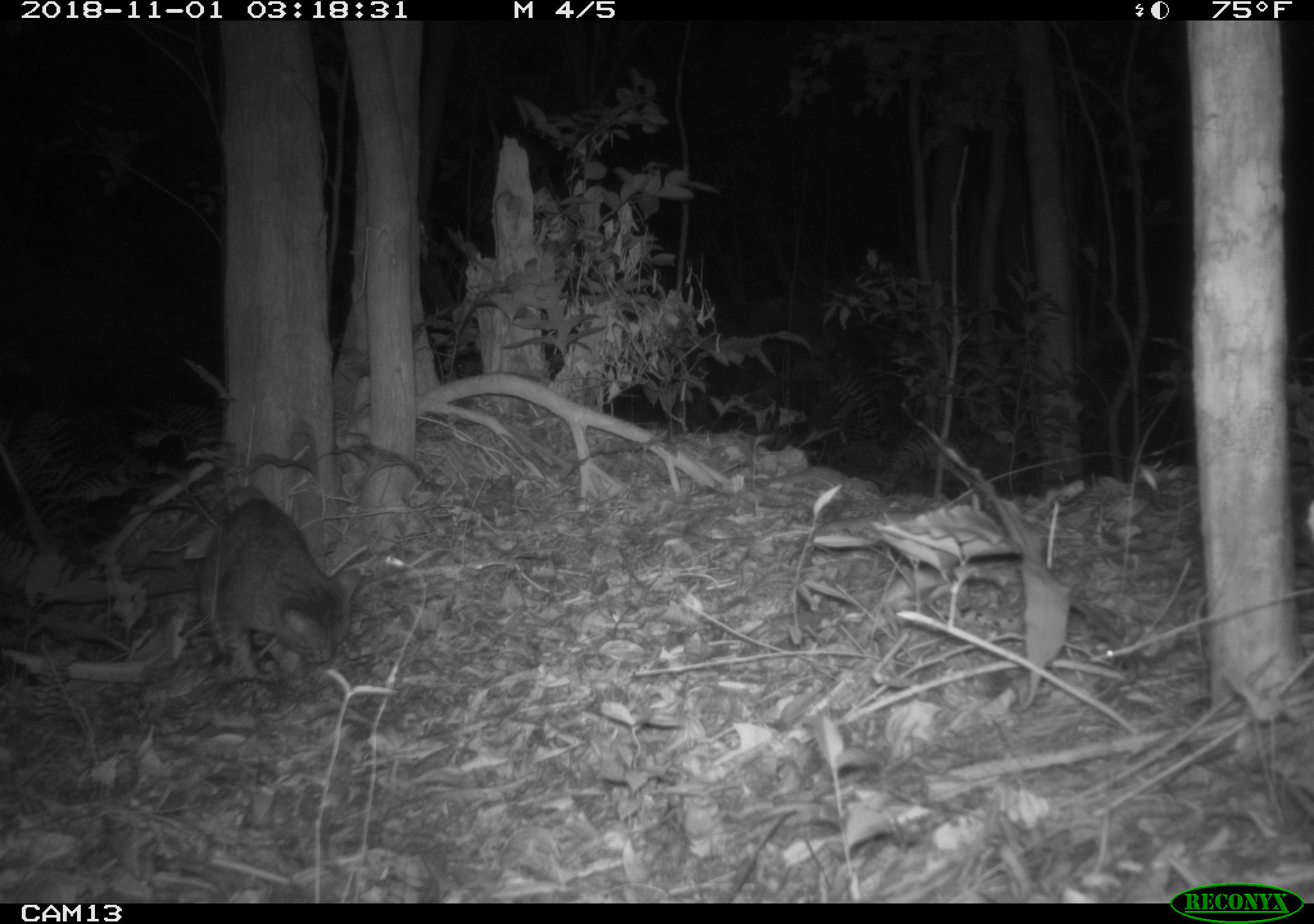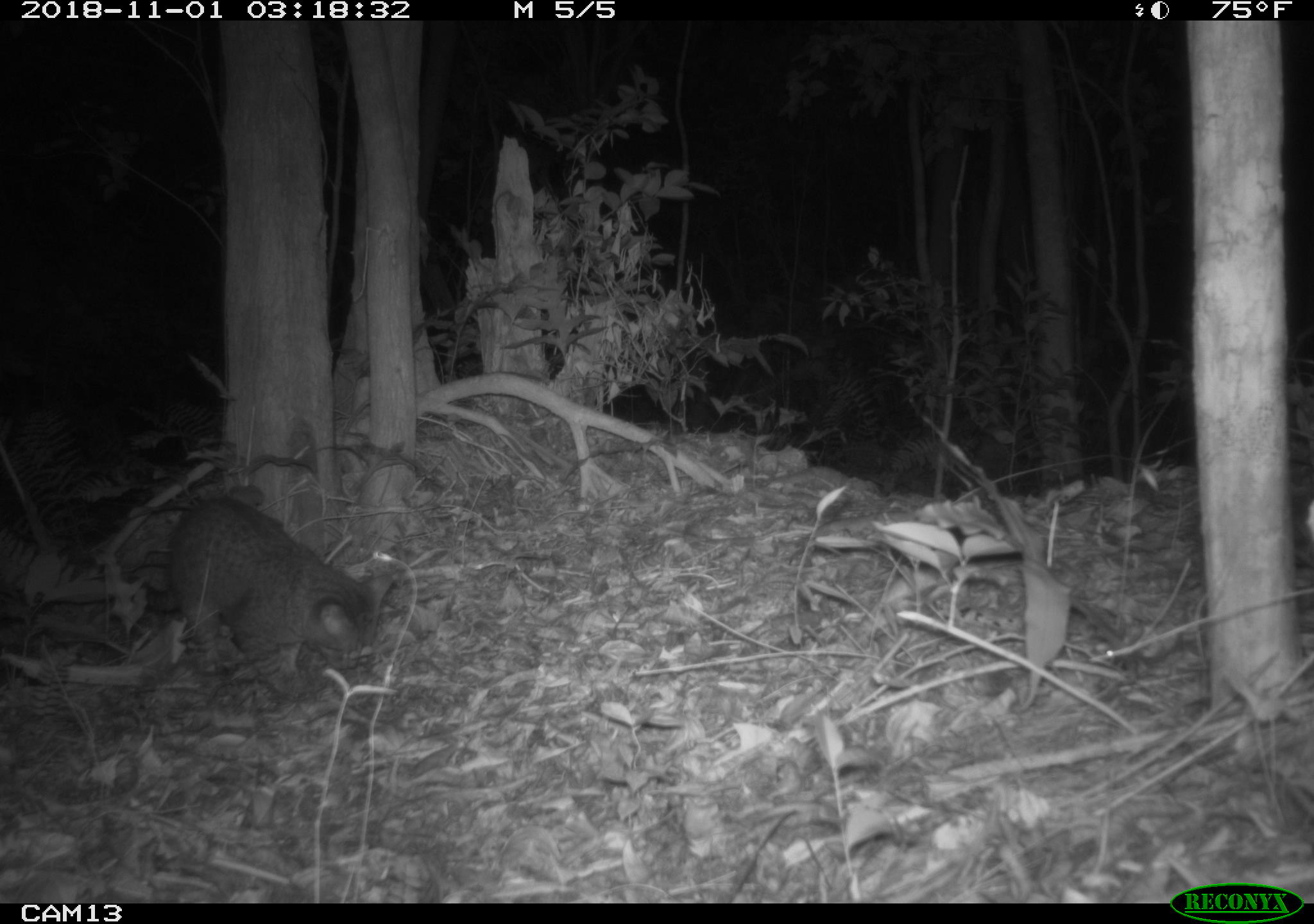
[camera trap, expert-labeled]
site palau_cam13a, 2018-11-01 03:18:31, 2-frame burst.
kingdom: Animalia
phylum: Chordata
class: Mammalia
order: Carnivora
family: Felidae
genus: Felis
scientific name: Felis catus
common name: cat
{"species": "cat (Felis catus)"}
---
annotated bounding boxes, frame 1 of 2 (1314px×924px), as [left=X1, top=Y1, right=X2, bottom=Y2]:
cat: [left=189, top=489, right=359, bottom=677]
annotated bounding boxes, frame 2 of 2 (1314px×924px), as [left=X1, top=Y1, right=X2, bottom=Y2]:
cat: [left=150, top=494, right=402, bottom=676]